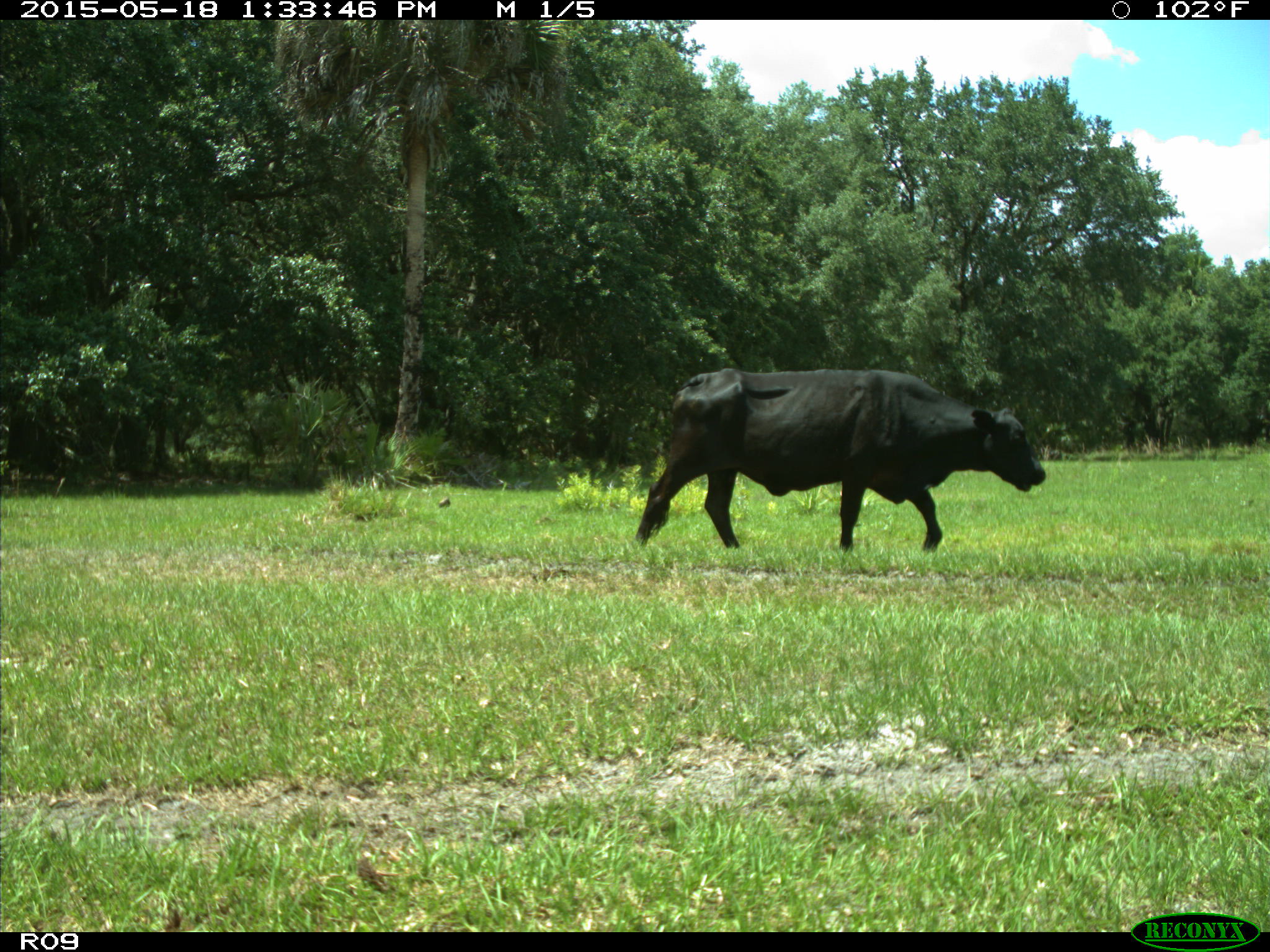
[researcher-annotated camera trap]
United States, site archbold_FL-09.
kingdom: Animalia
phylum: Chordata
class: Mammalia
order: Artiodactyla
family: Bovidae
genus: Bos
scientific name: Bos taurus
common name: domestic cow